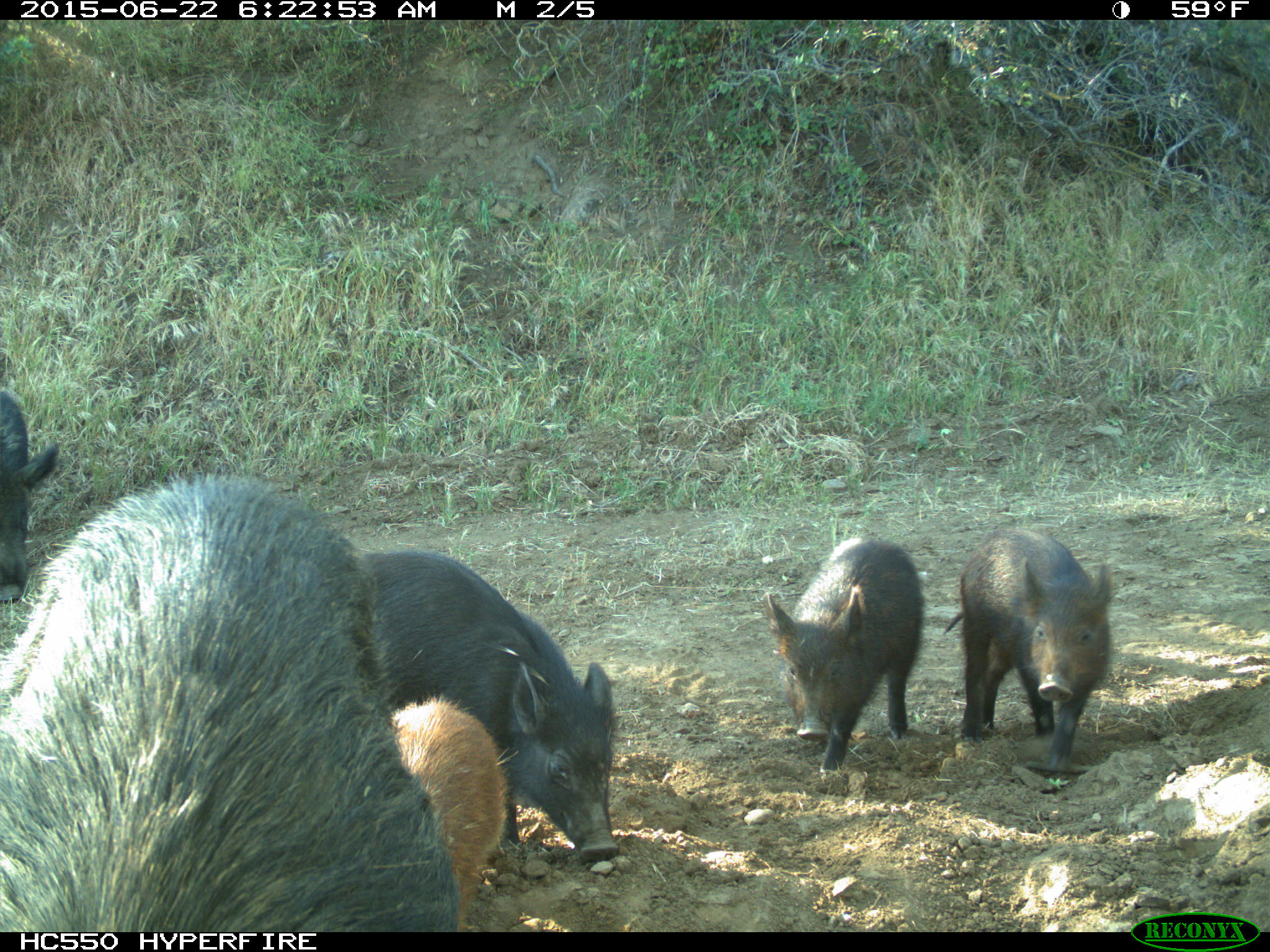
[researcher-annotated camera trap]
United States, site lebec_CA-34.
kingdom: Animalia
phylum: Chordata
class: Mammalia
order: Artiodactyla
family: Suidae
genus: Sus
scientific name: Sus scrofa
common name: wild boar